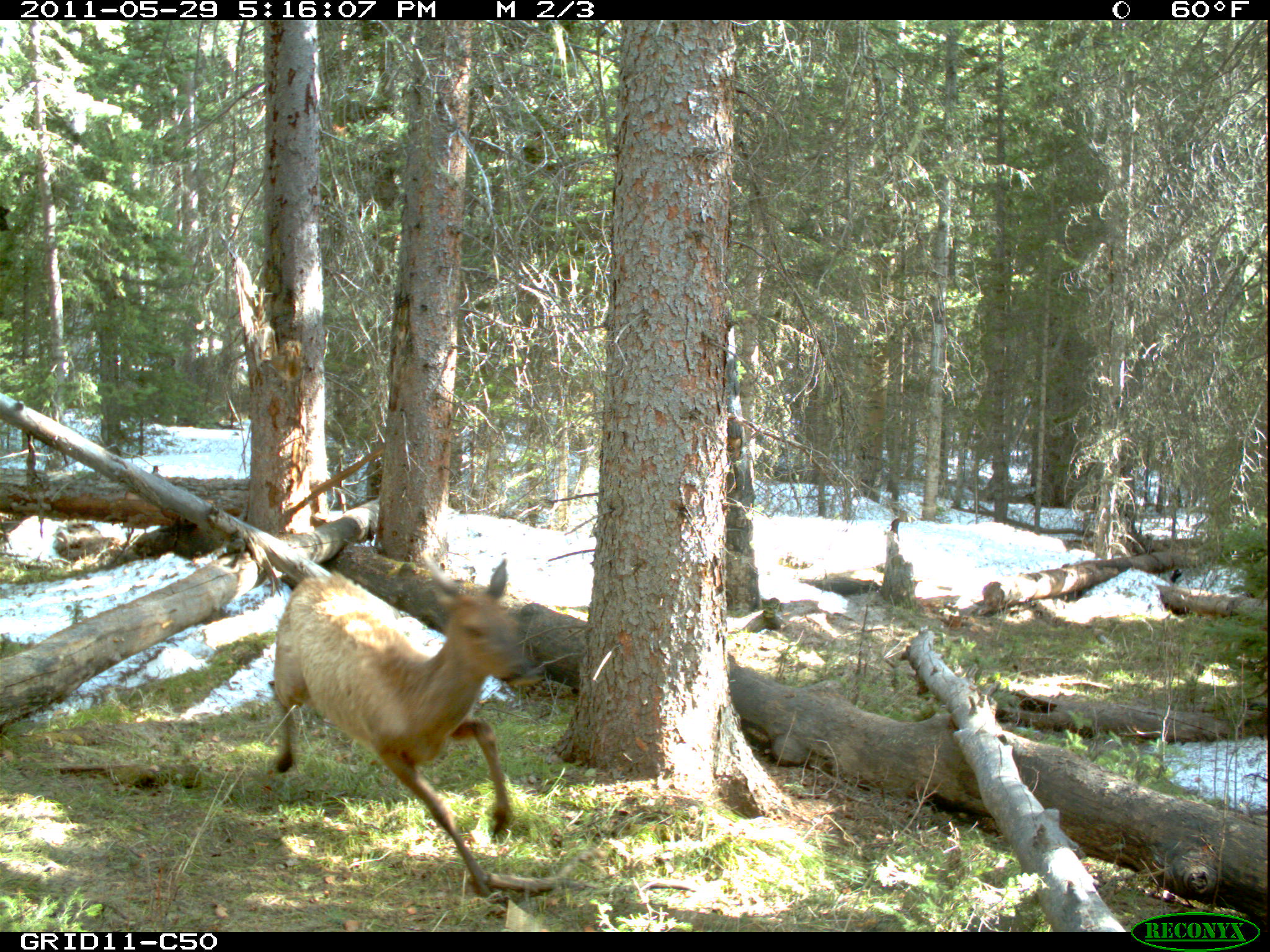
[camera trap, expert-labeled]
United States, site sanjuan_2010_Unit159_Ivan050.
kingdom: Animalia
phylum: Chordata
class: Mammalia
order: Artiodactyla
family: Cervidae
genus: Cervus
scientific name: Cervus elaphus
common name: red deer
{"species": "Cervus elaphus (red deer)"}